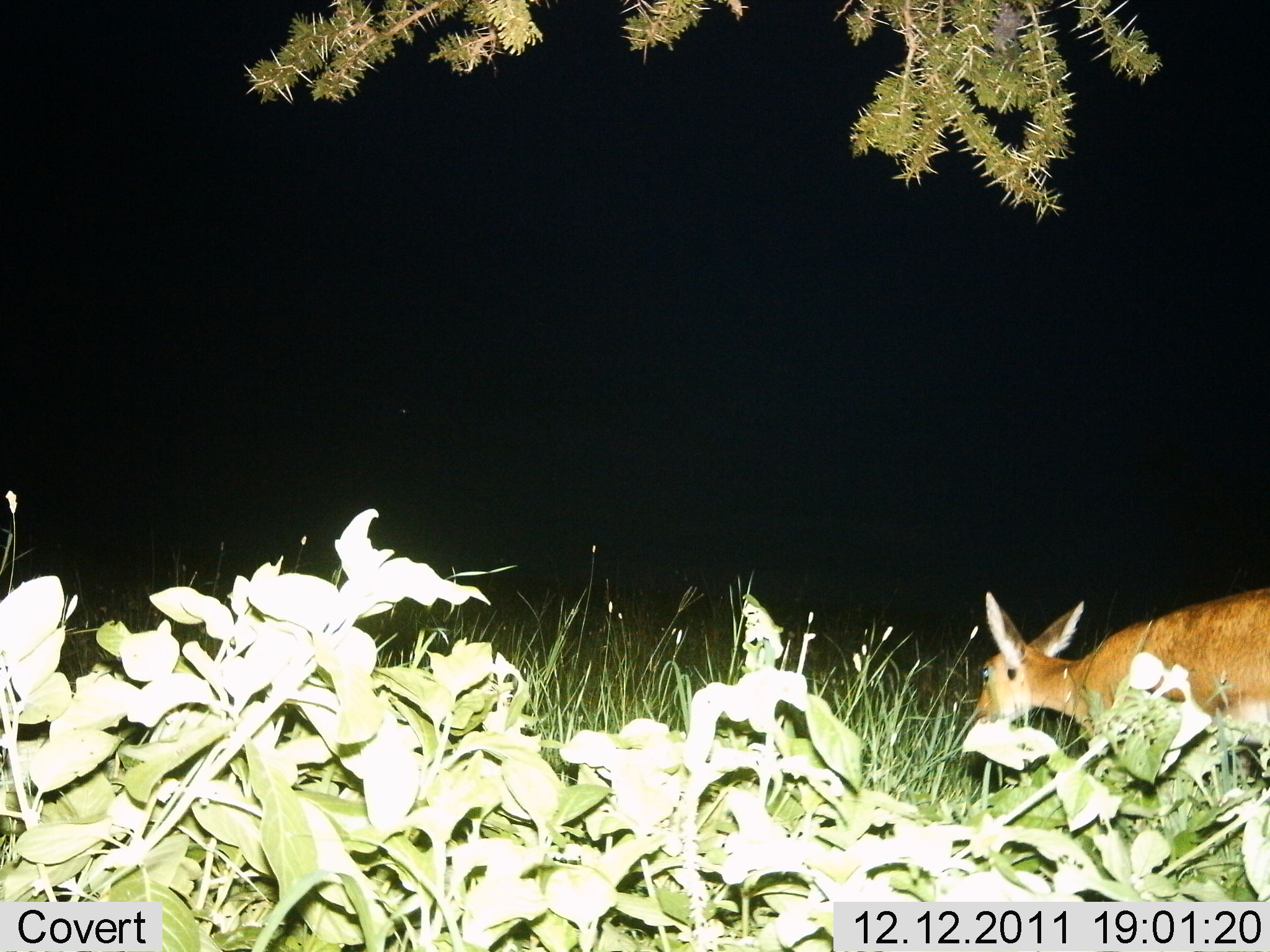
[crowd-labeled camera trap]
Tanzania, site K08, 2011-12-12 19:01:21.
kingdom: Animalia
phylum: Chordata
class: Mammalia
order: Artiodactyla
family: Bovidae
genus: Redunca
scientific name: Redunca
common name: reedbuck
Reedbuck (Redunca), count 1. Behavior (volunteer vote fractions): standing 50%, resting 0%, moving 50%, interacting 0%. Young present (vote fraction): 0%. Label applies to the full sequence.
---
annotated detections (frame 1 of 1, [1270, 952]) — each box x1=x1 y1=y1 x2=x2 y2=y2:
animal: x1=968 y1=589 x2=1270 y2=771